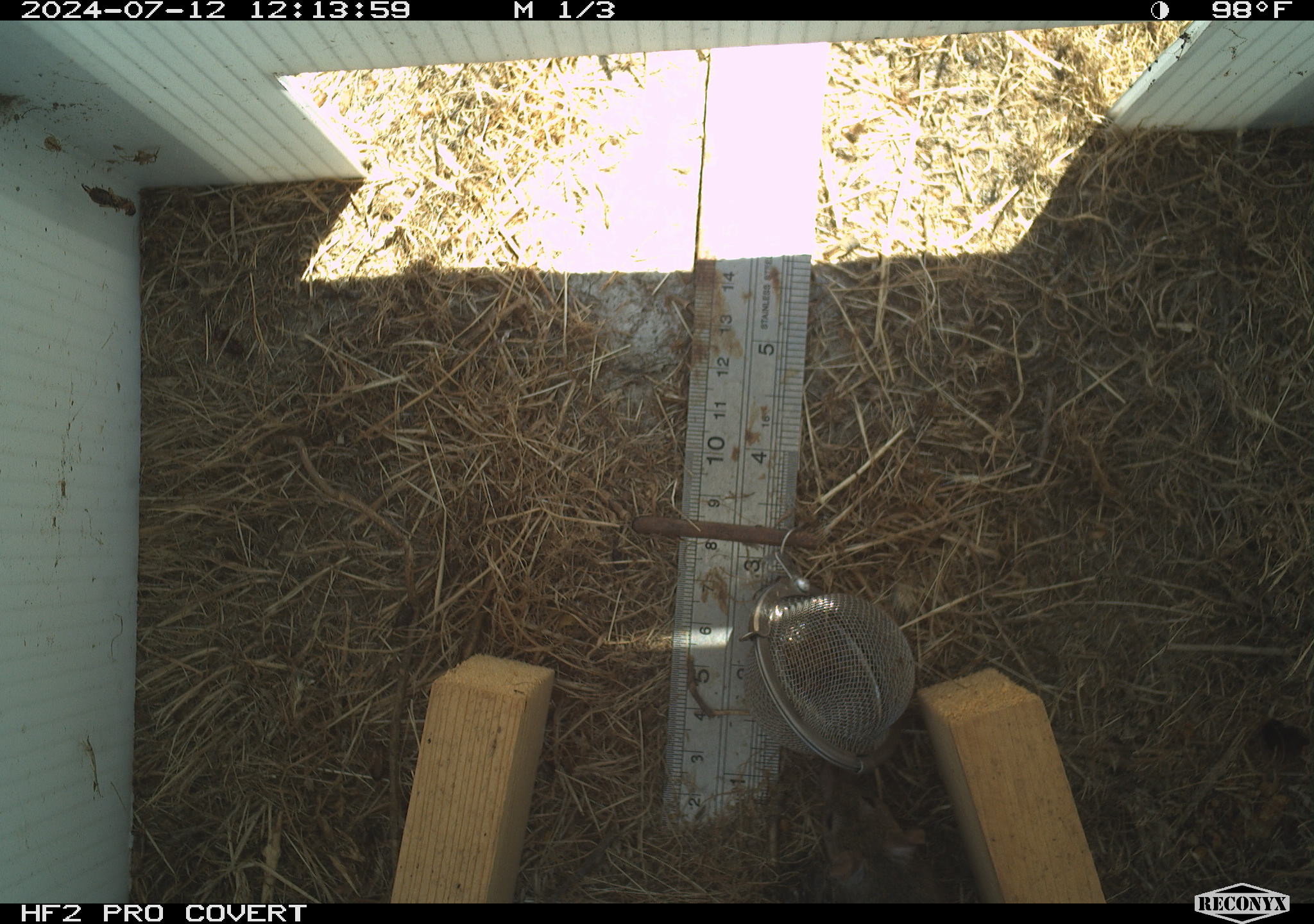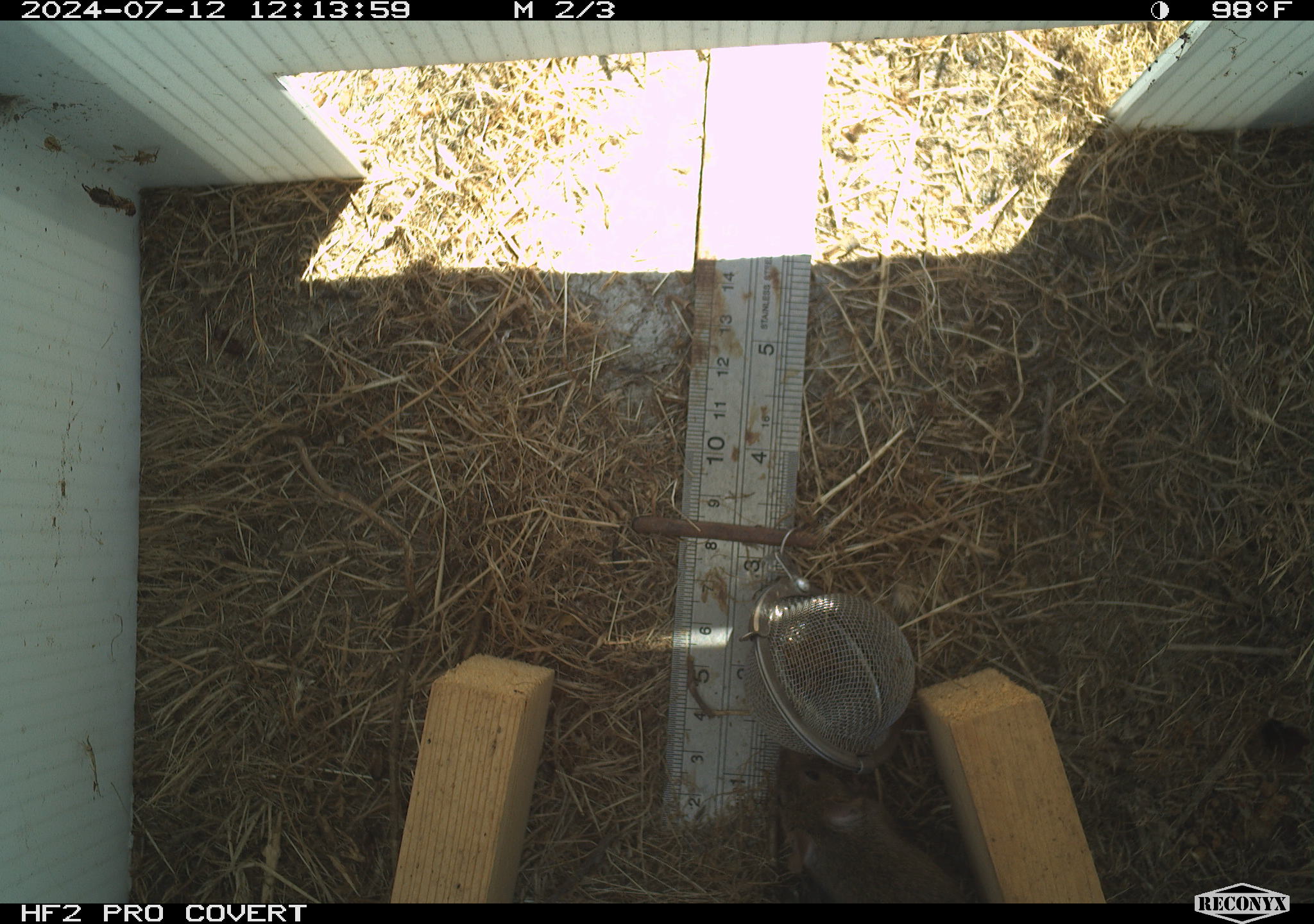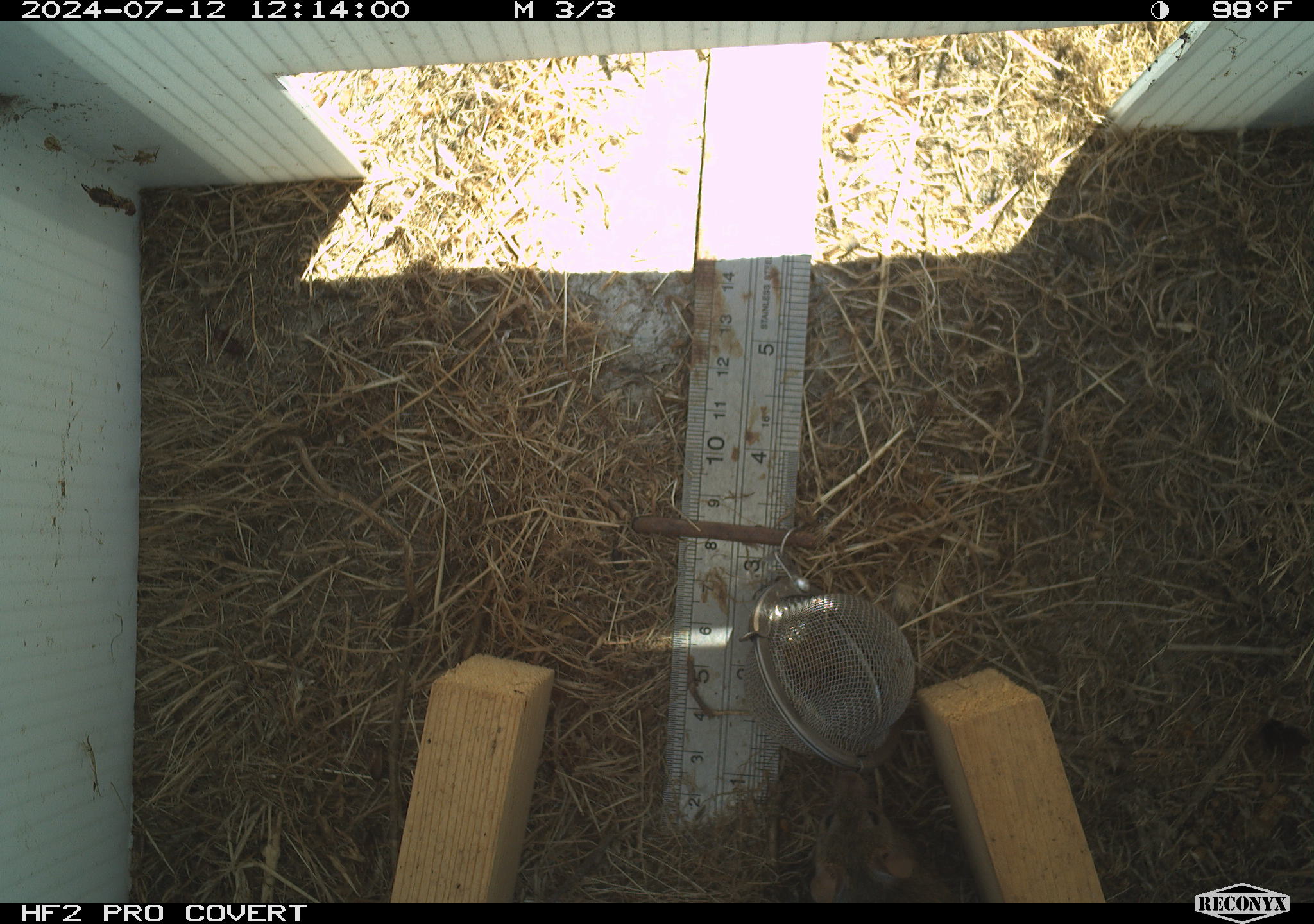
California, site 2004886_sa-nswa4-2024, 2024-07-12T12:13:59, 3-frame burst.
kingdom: Animalia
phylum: Chordata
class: Mammalia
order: Rodentia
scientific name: Rodentia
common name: mouse species